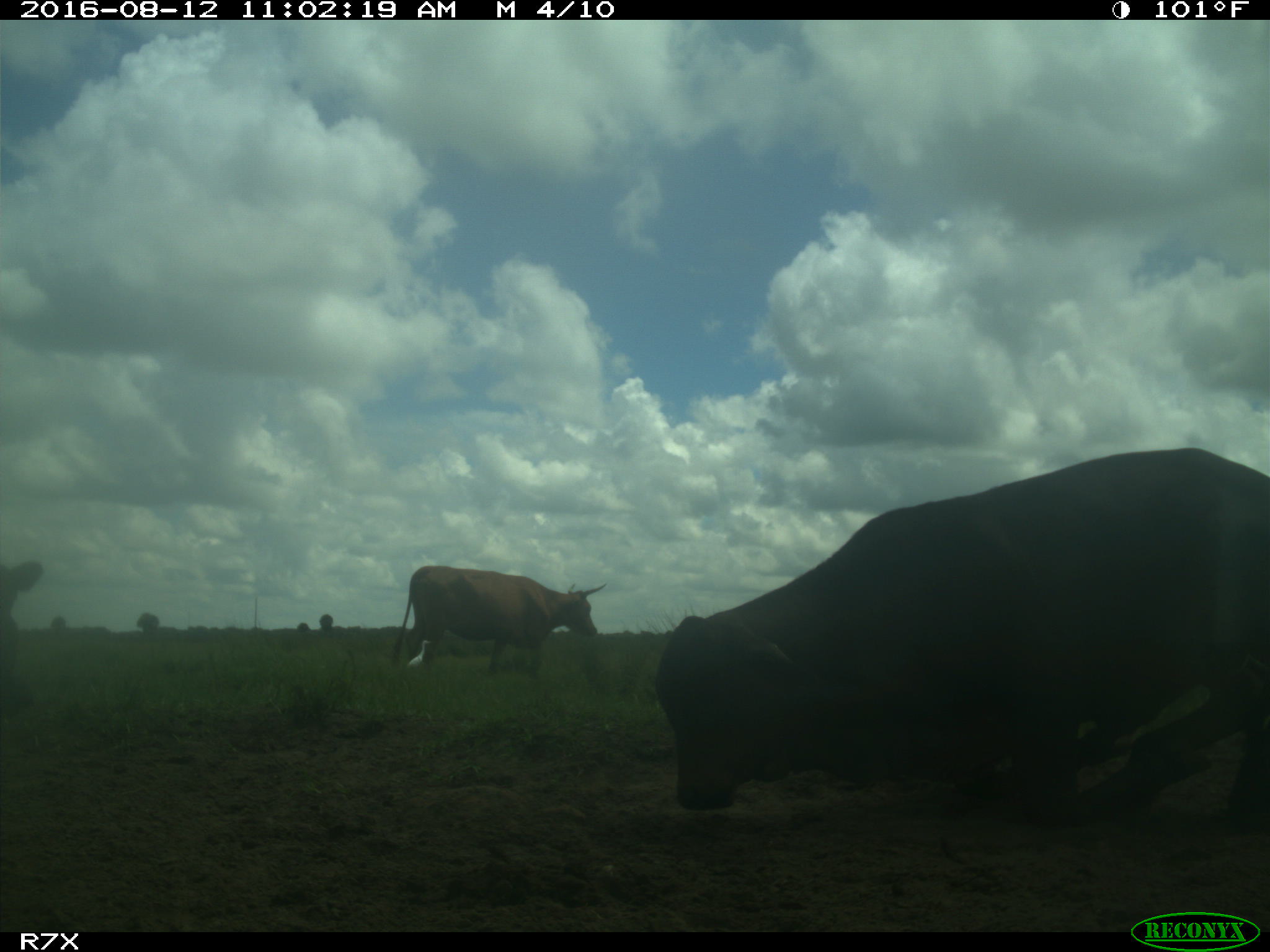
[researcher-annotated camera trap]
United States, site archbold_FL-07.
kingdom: Animalia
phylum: Chordata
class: Mammalia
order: Artiodactyla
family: Bovidae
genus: Bos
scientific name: Bos taurus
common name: domestic cow